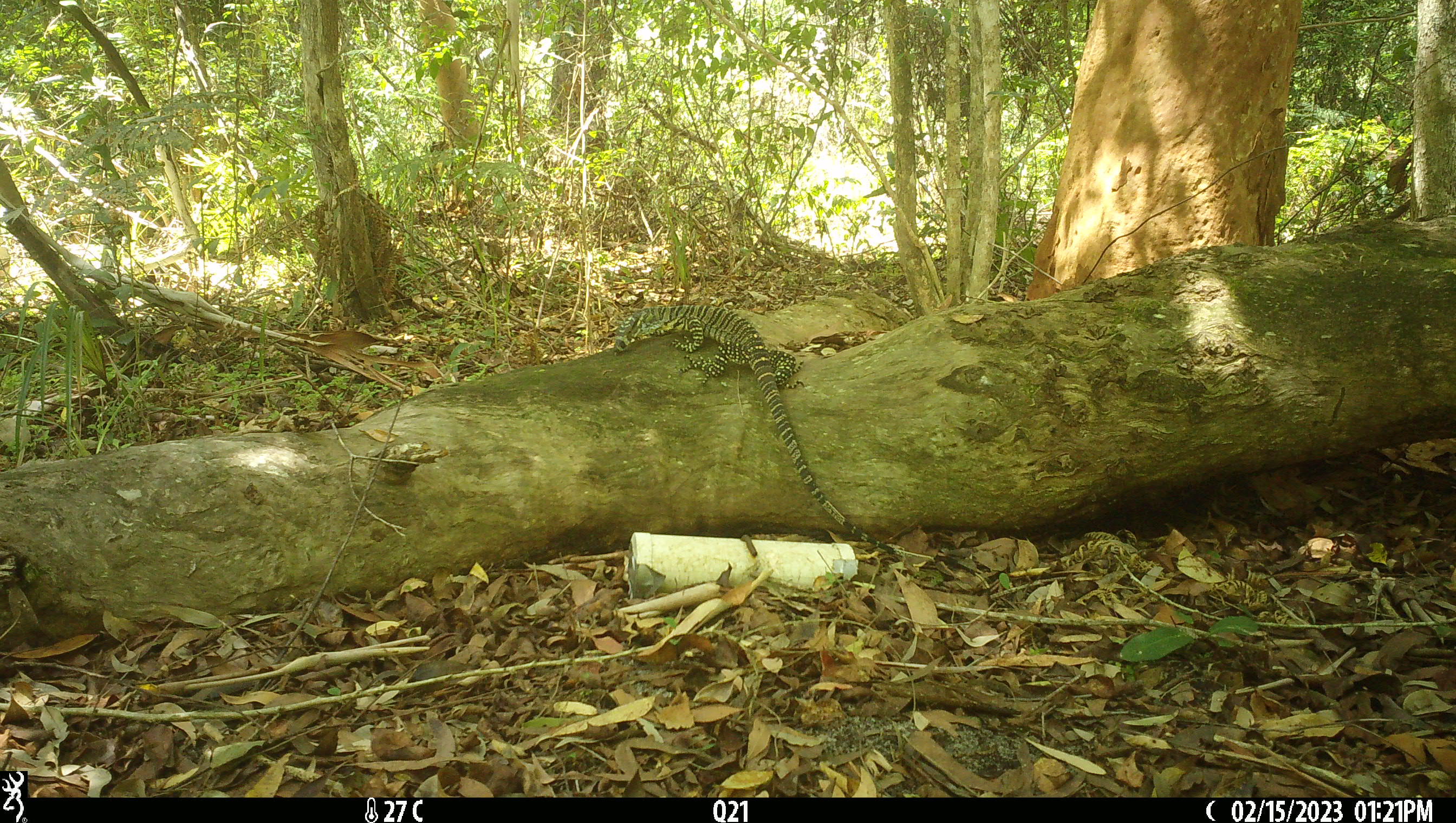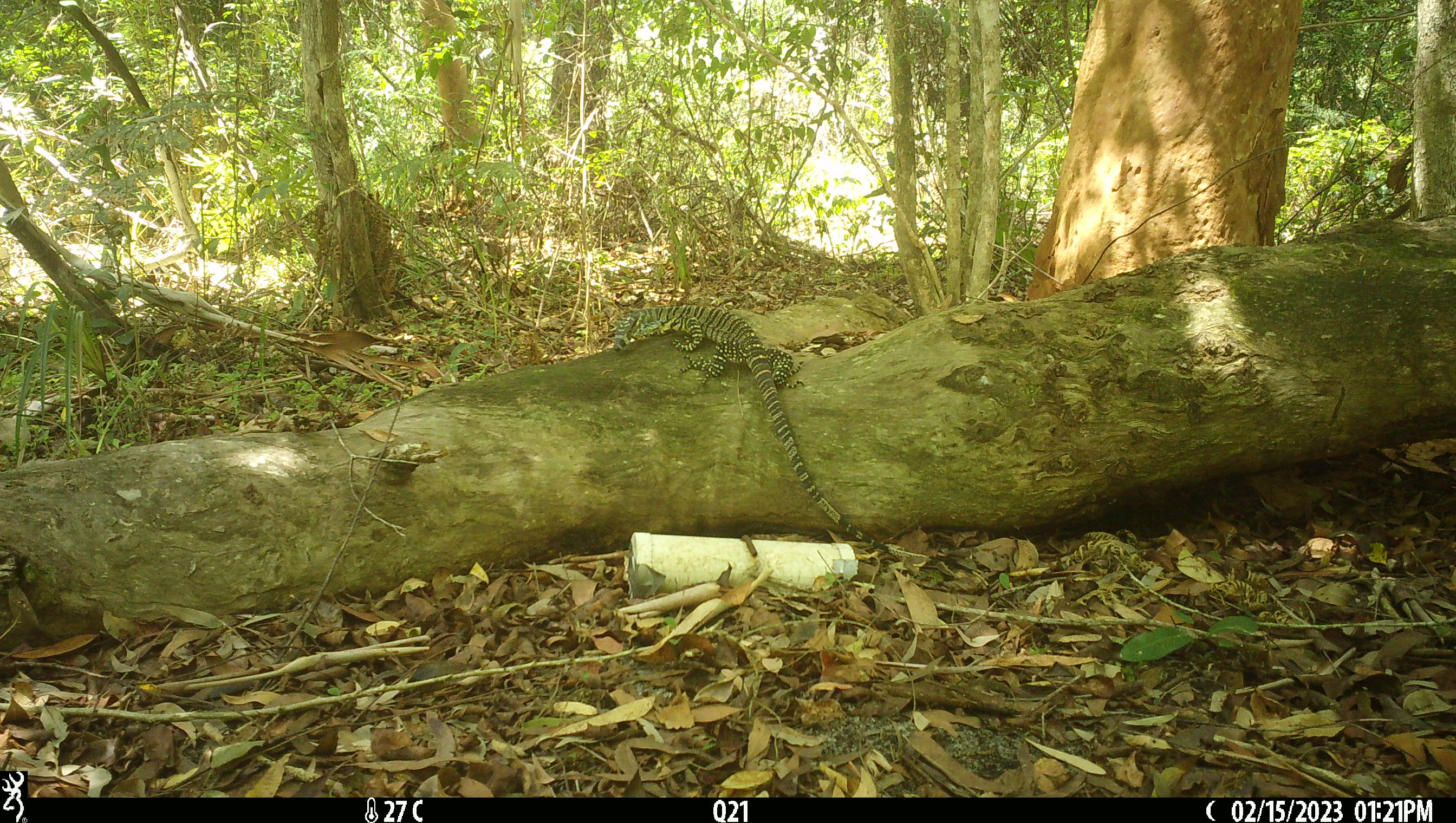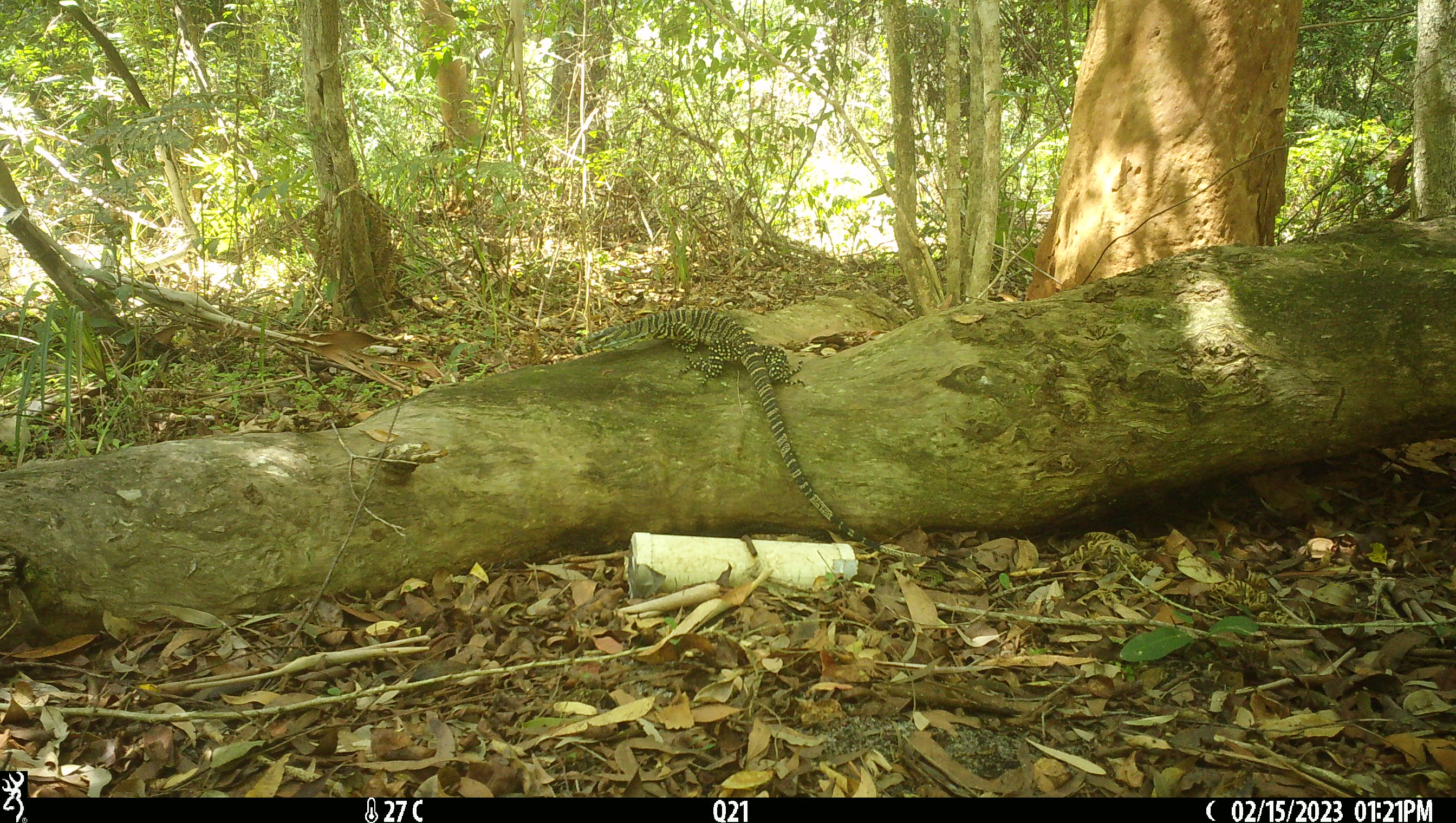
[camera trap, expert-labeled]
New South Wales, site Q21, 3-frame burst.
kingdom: Animalia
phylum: Chordata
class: Reptilia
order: Squamata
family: Varanidae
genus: Varanus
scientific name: Varanus varius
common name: lace monitor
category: goanna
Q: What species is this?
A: Goanna (lace monitor) (Varanus varius).